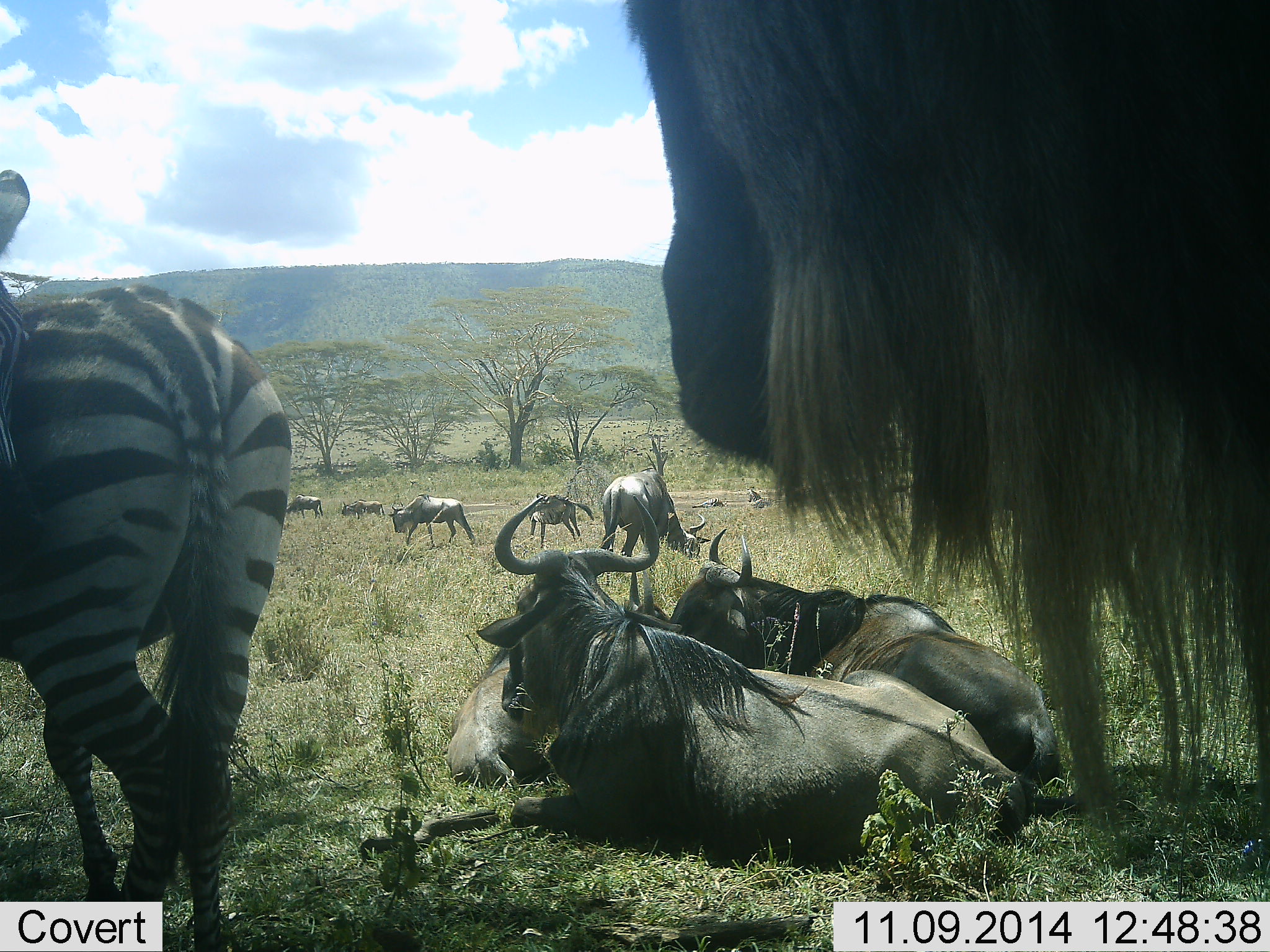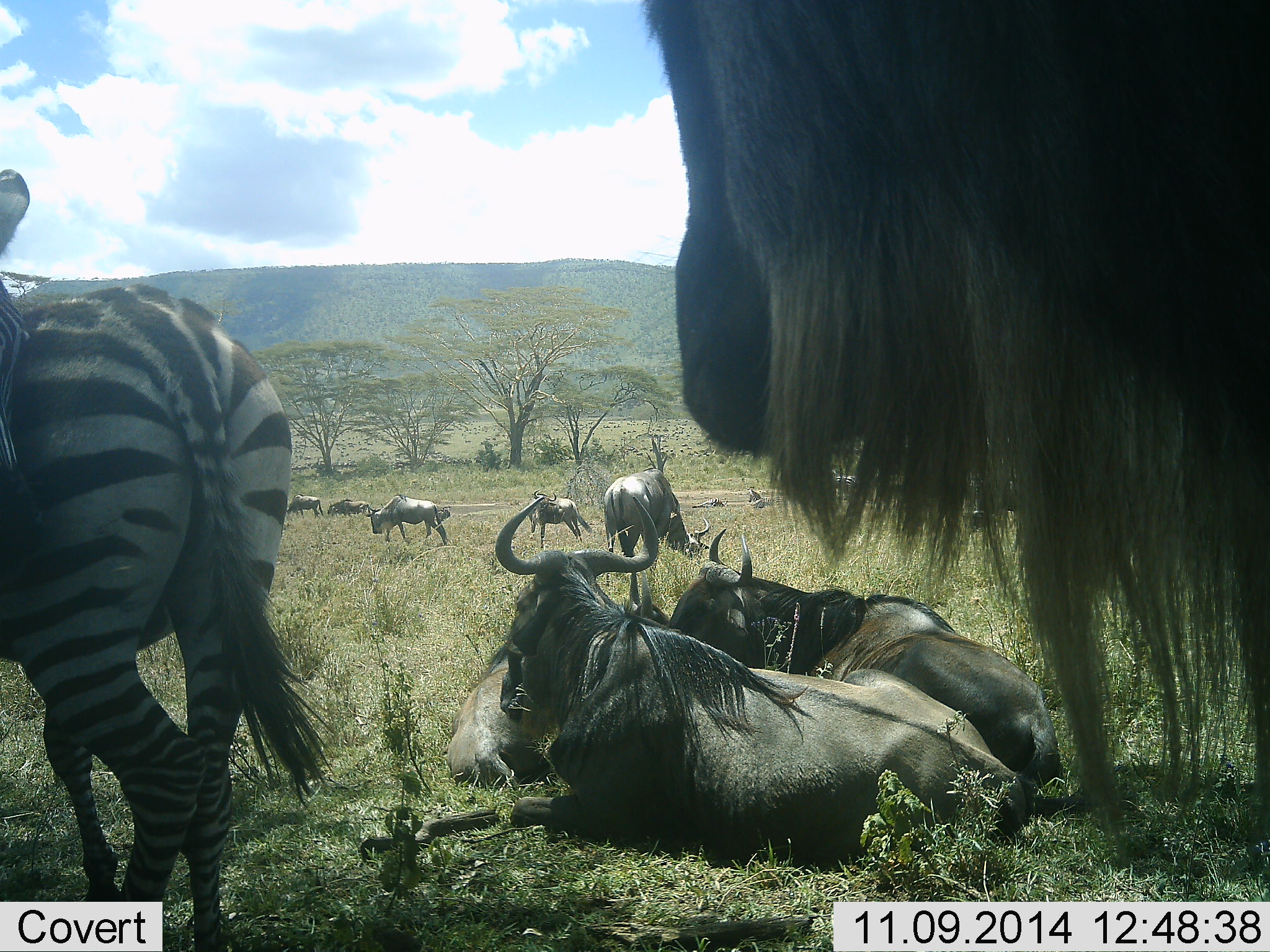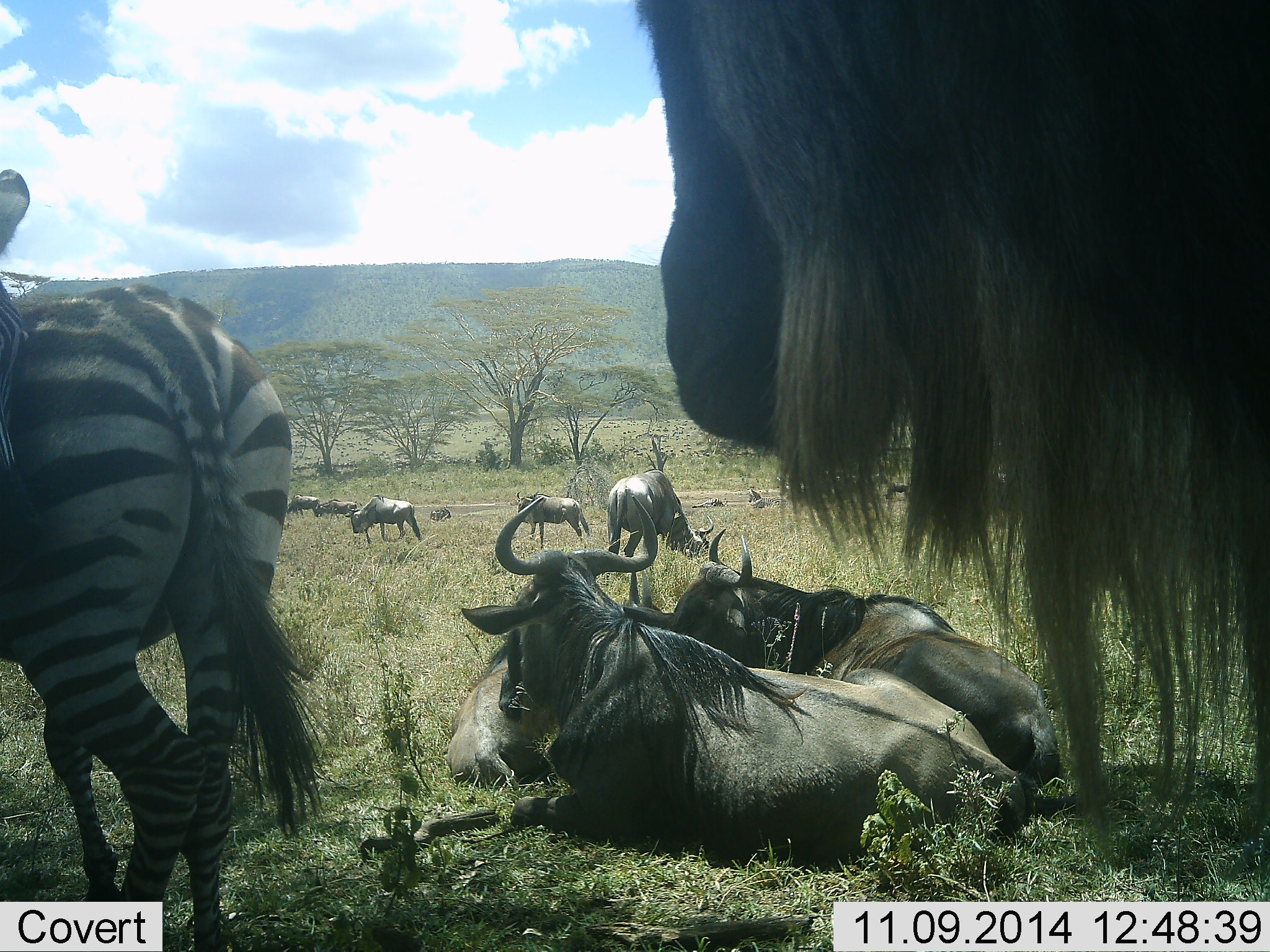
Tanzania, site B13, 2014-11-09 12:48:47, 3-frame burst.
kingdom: Animalia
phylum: Chordata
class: Mammalia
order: Artiodactyla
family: Bovidae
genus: Connochaetes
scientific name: Connochaetes taurinus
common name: blue wildebeest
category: wildebeest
Wildebeest (blue wildebeest) (Connochaetes taurinus), count 9. Behavior (volunteer vote fractions): standing 100%, resting 100%, moving 70%, interacting 0%. Young present (vote fraction): 10%. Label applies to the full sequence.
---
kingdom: Animalia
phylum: Chordata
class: Mammalia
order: Perissodactyla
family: Equidae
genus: Equus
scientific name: Equus quagga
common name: plains zebra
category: zebra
Zebra (plains zebra) (Equus quagga), count 1. Behavior (volunteer vote fractions): standing 90%, resting 0%, moving 10%, interacting 0%. Young present (vote fraction): 0%. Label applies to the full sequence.